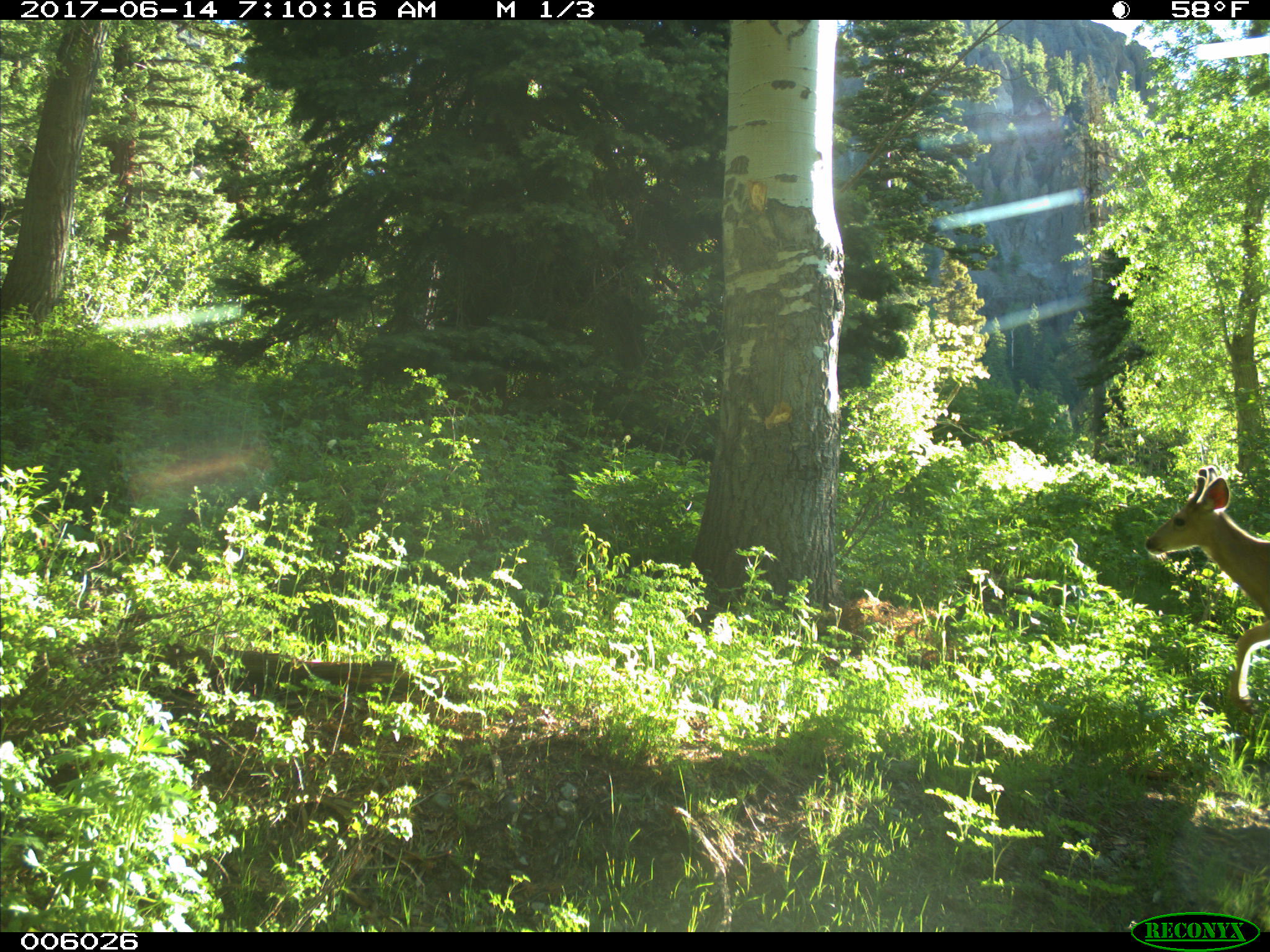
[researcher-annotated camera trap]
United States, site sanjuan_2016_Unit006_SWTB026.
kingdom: Animalia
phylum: Chordata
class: Mammalia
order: Artiodactyla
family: Cervidae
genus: Odocoileus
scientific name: Odocoileus hemionus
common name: mule deer